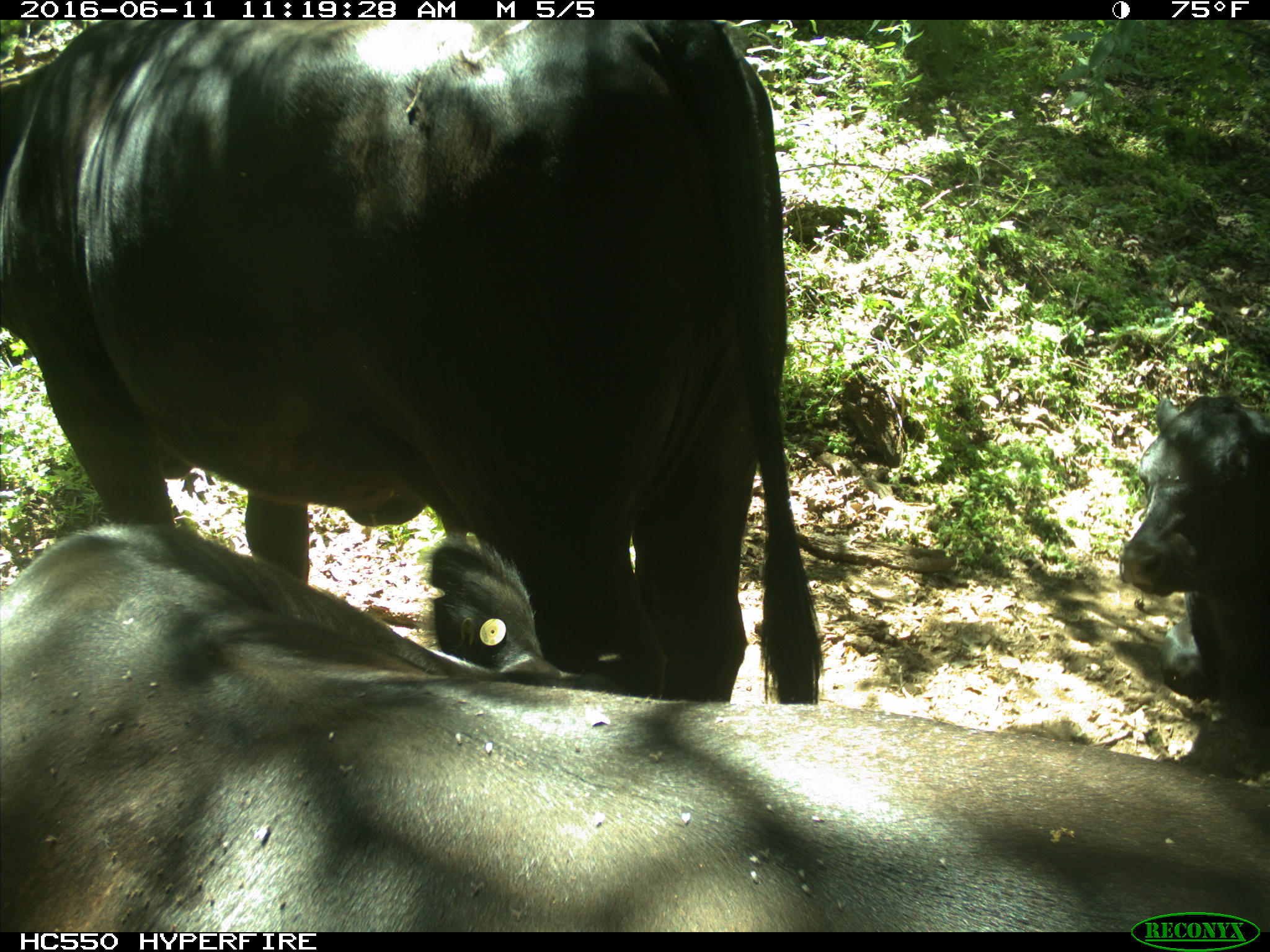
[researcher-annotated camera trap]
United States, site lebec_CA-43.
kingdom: Animalia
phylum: Chordata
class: Mammalia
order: Artiodactyla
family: Bovidae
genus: Bos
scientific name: Bos taurus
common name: domestic cow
Bos taurus (domestic cow).